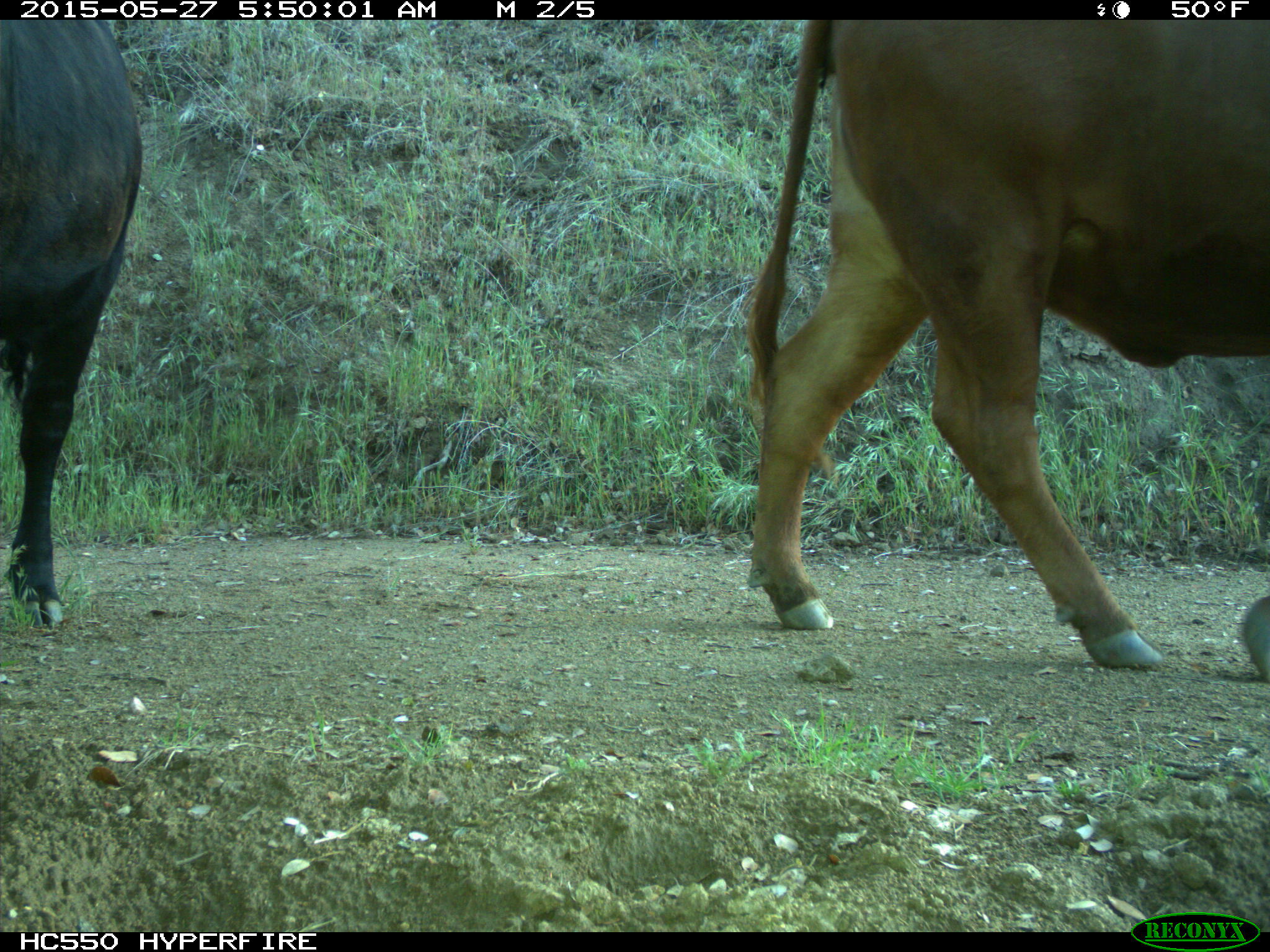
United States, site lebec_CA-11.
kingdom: Animalia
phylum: Chordata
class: Mammalia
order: Artiodactyla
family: Bovidae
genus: Bos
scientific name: Bos taurus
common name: domestic cow